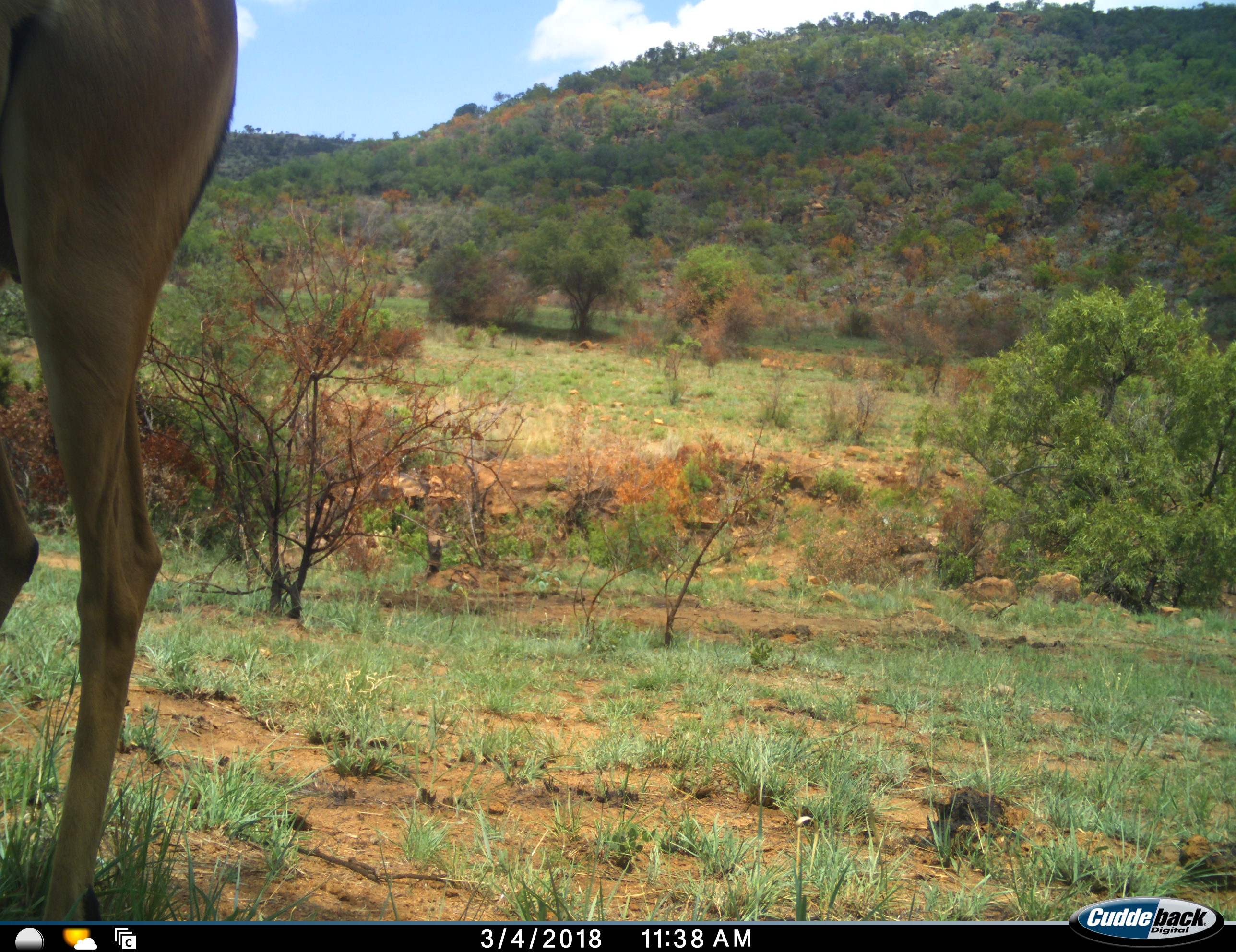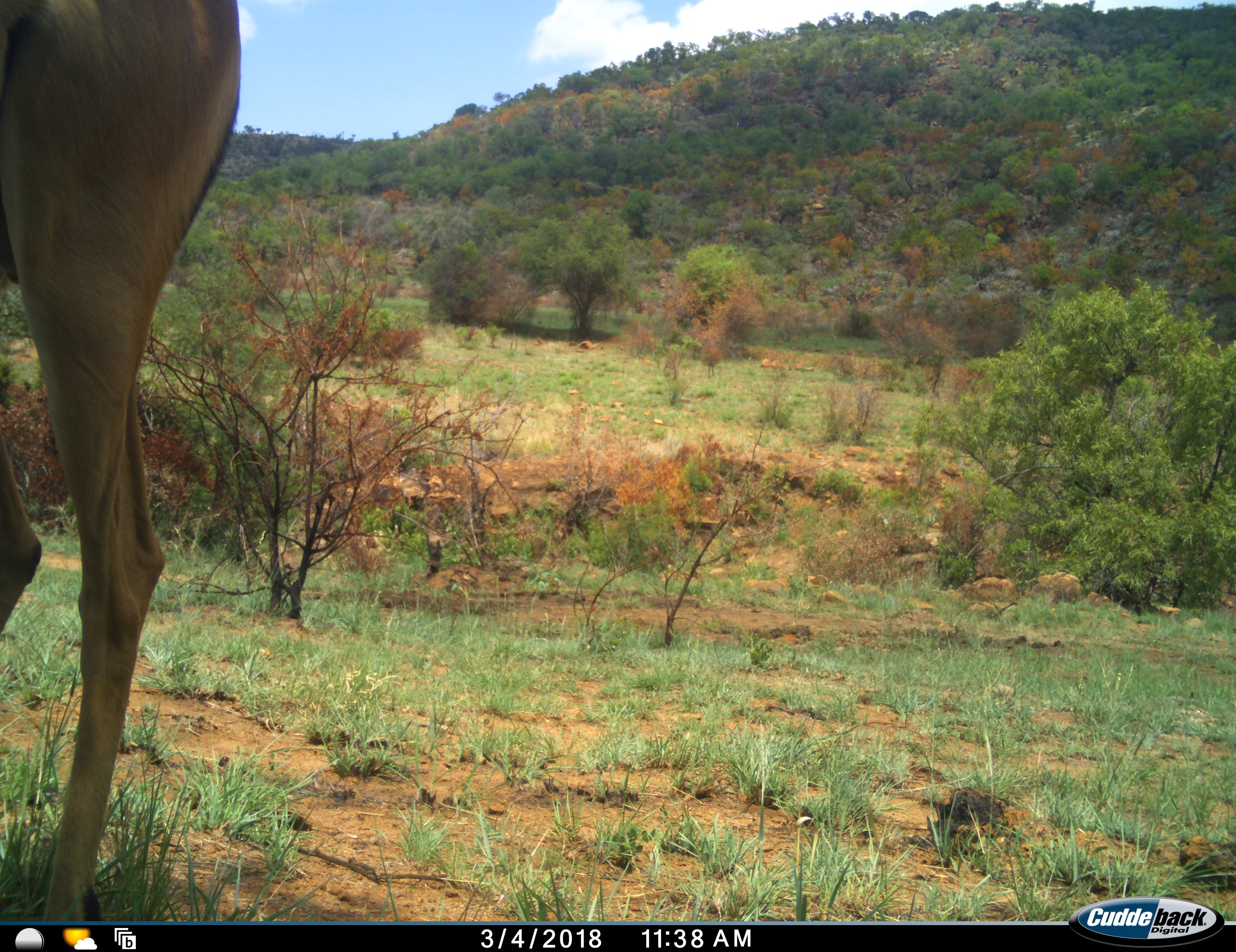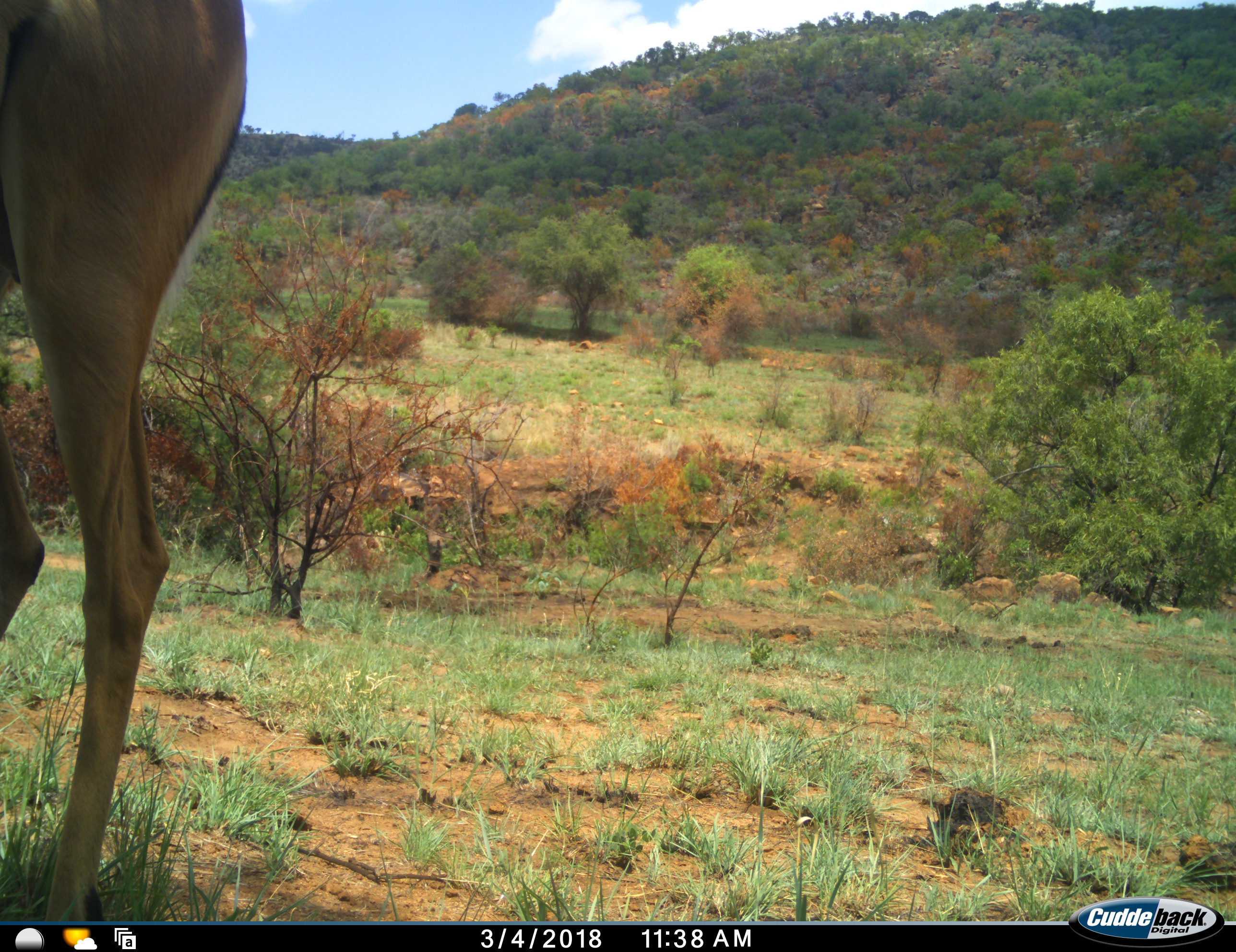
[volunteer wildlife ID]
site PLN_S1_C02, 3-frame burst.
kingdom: Animalia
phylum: Chordata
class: Mammalia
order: Artiodactyla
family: Bovidae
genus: Aepyceros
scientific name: Aepyceros melampus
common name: impala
Impala (Aepyceros melampus), count 1. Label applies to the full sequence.